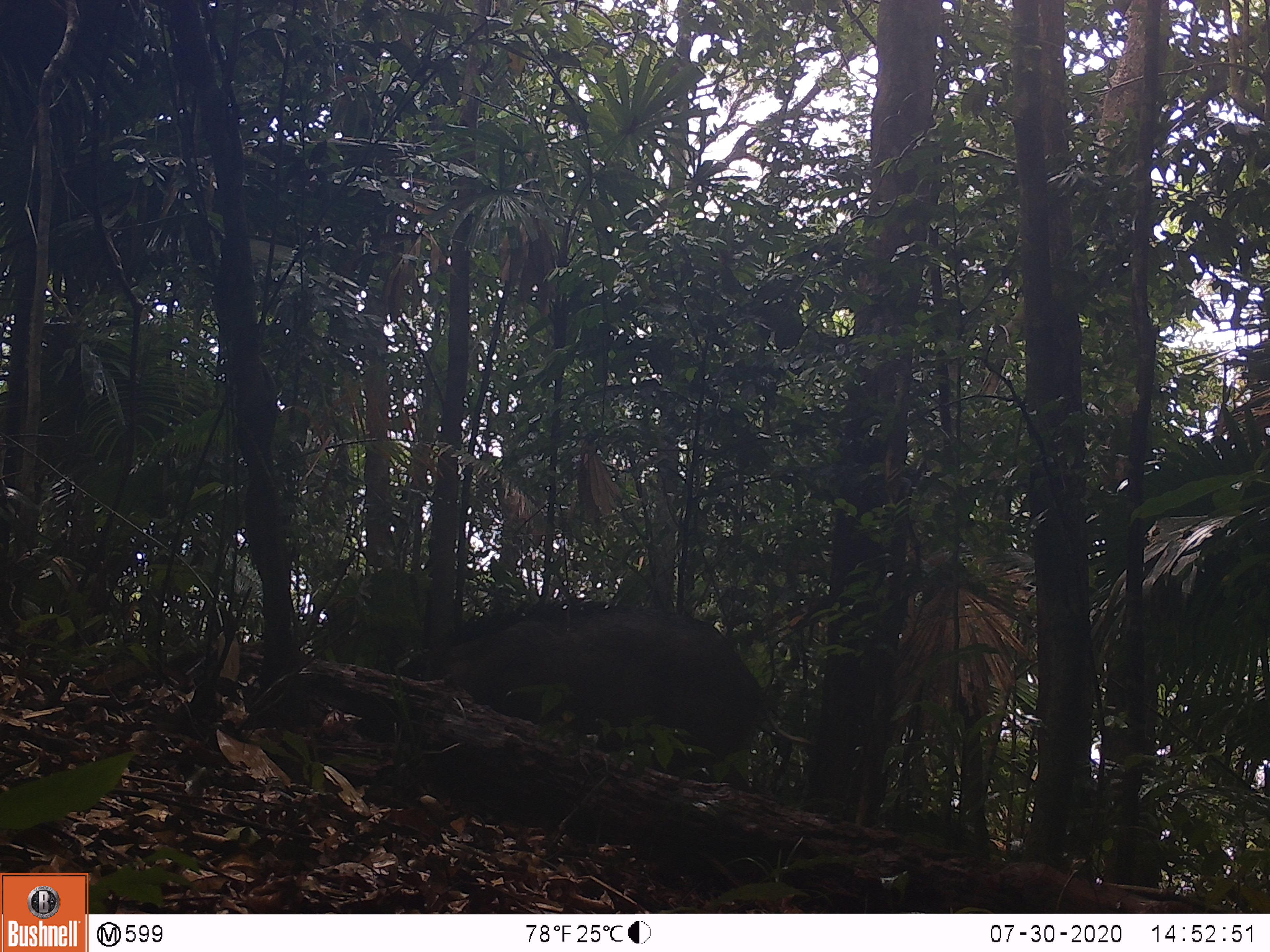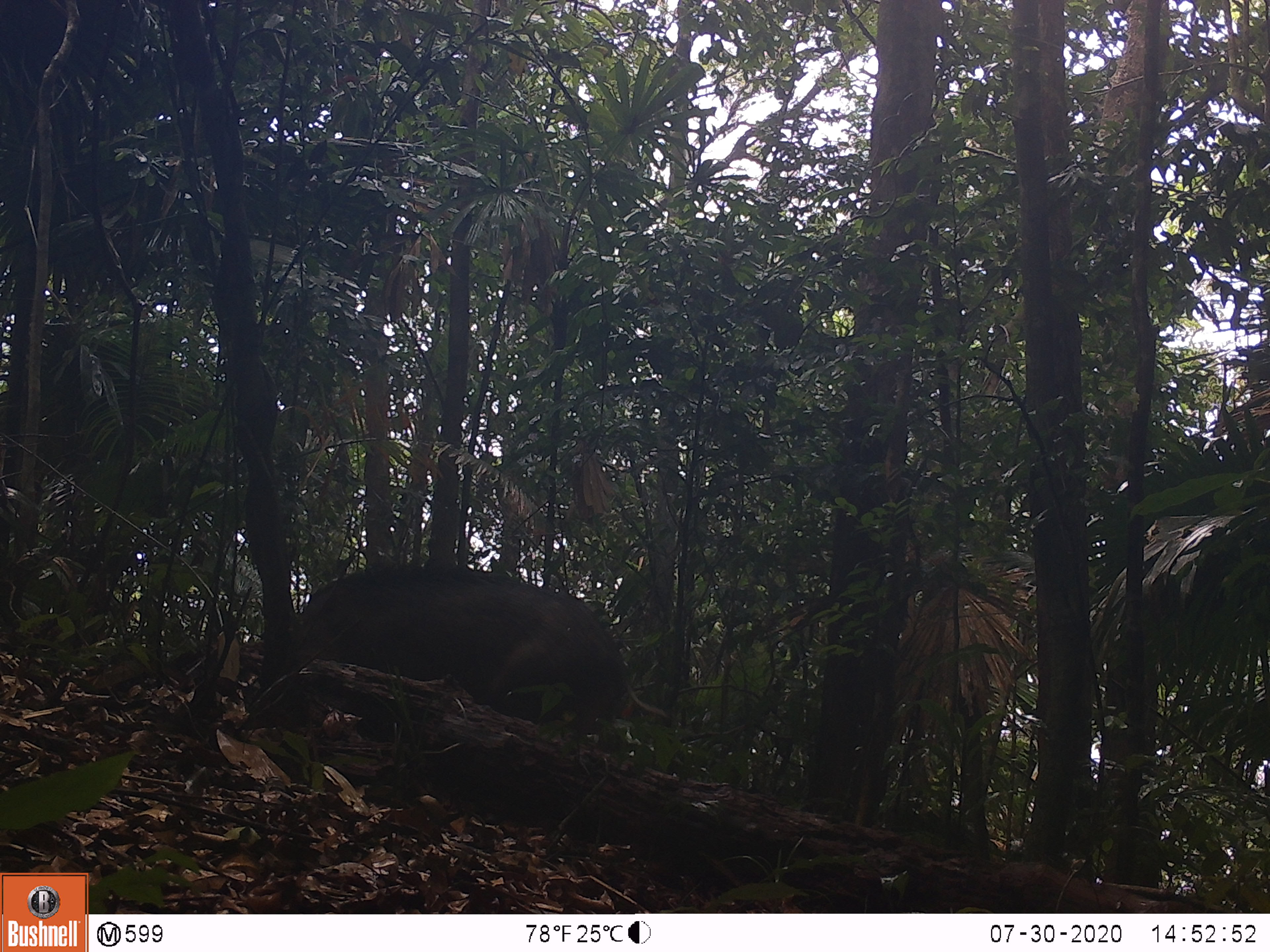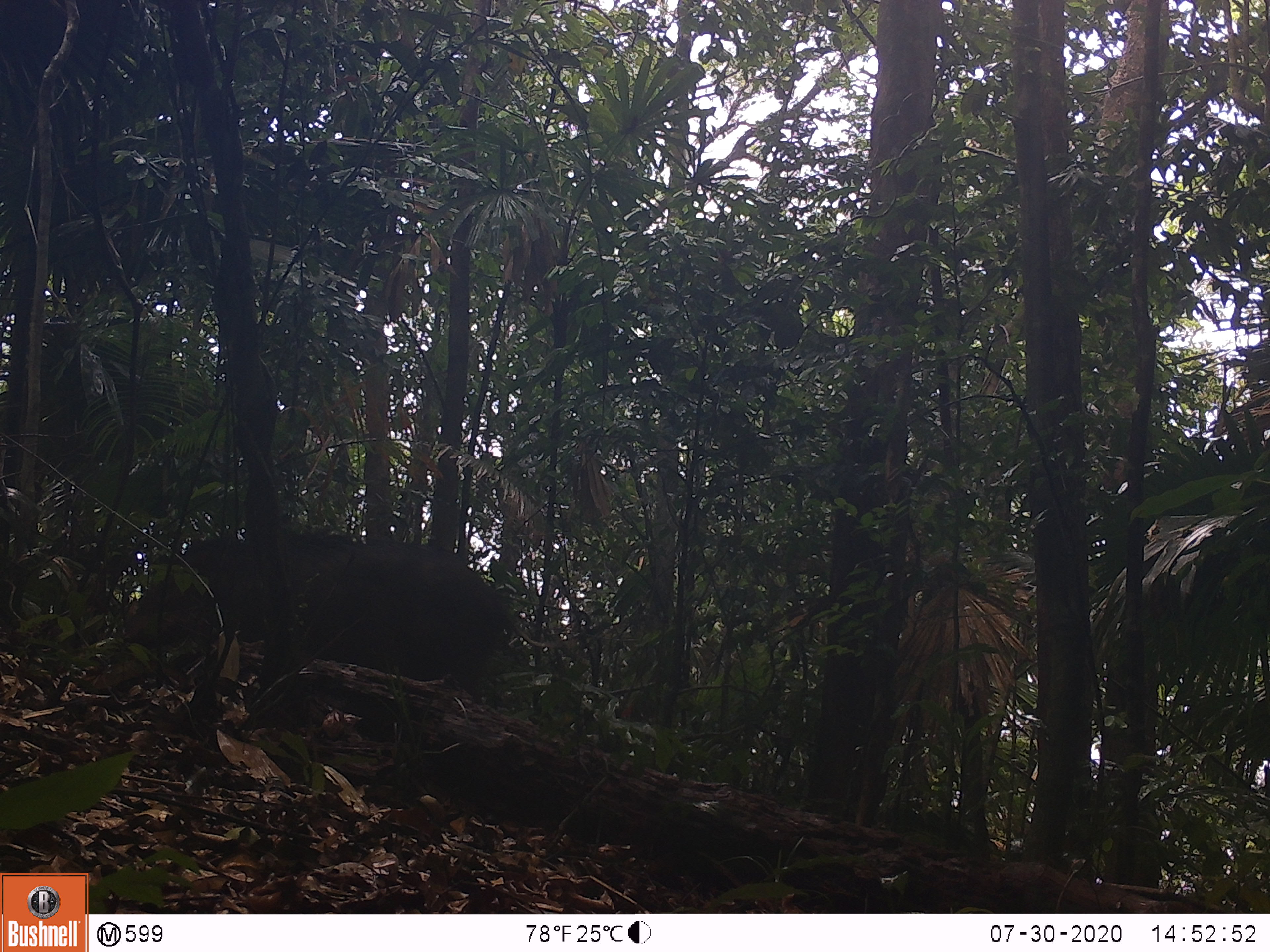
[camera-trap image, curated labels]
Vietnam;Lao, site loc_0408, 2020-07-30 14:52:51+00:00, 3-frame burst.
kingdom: Animalia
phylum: Chordata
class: Mammalia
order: Artiodactyla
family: Suidae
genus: Sus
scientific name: Sus scrofa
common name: eurasian wild pig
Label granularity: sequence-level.